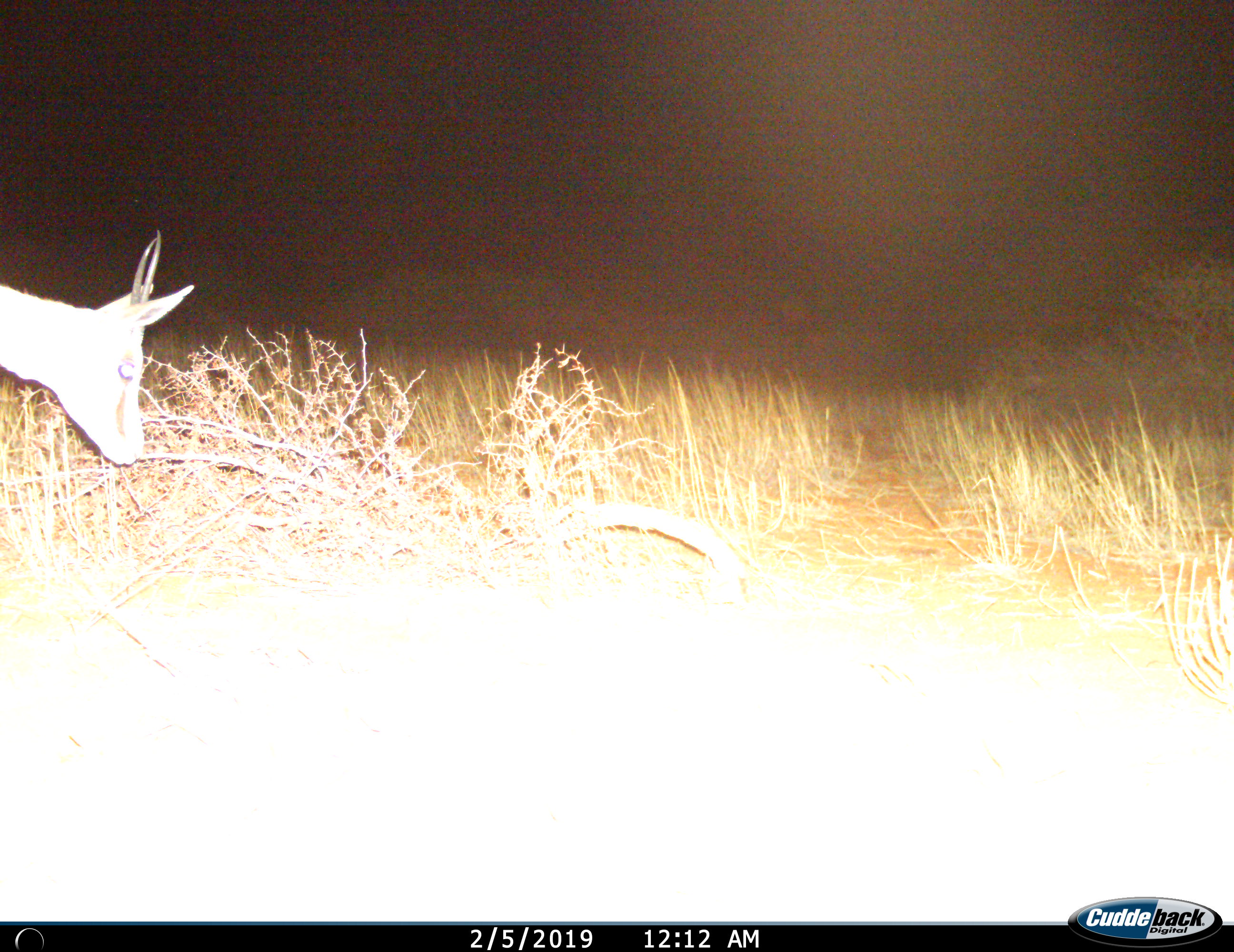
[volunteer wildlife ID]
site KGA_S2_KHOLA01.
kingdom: Animalia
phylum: Chordata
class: Mammalia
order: Artiodactyla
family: Bovidae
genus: Antidorcas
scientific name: Antidorcas marsupialis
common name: springbok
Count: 1.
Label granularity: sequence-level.